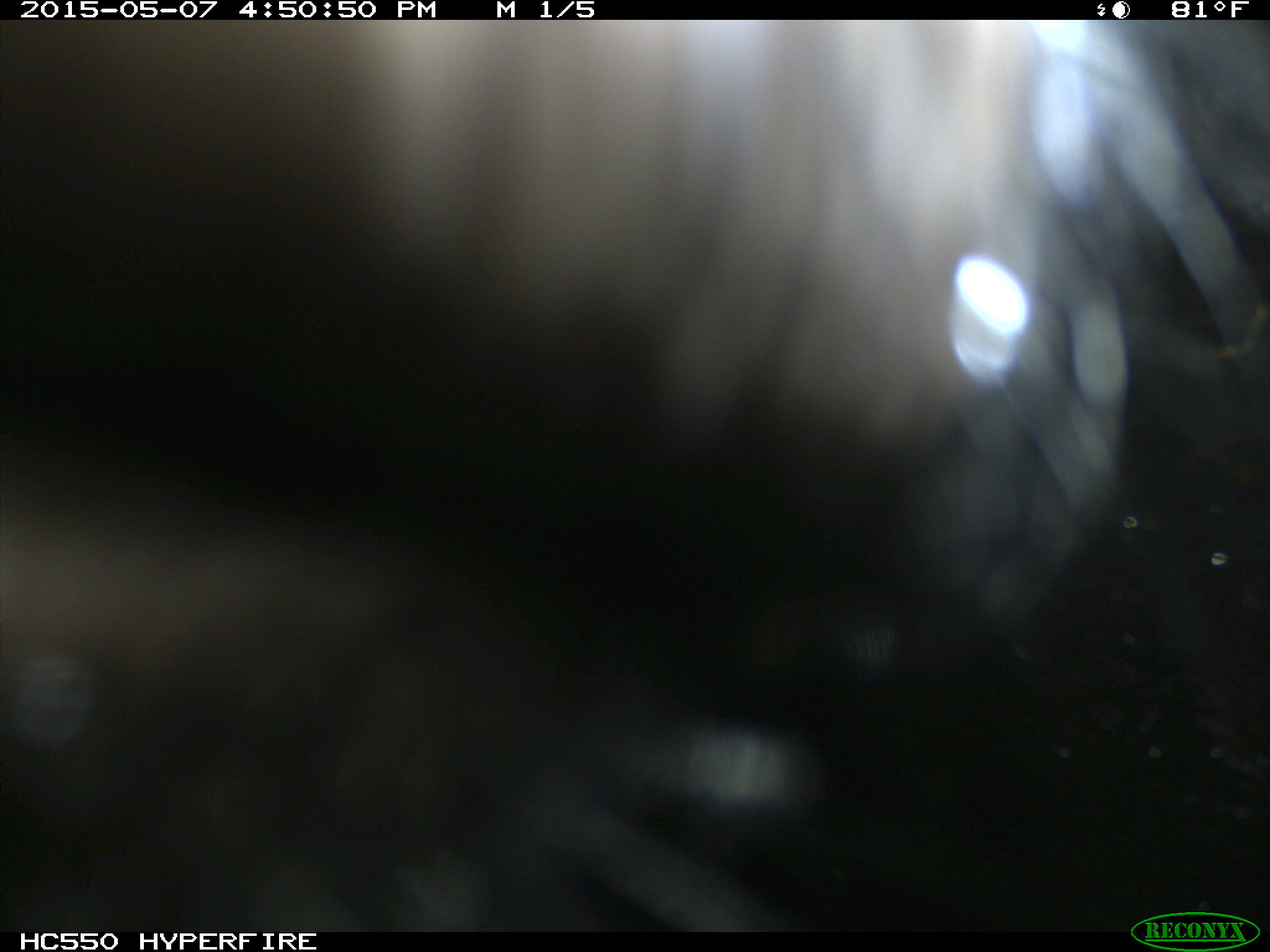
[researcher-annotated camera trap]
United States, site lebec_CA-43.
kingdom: Animalia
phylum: Chordata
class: Mammalia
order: Artiodactyla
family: Bovidae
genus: Bos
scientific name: Bos taurus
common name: domestic cow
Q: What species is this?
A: Bos taurus (domestic cow).